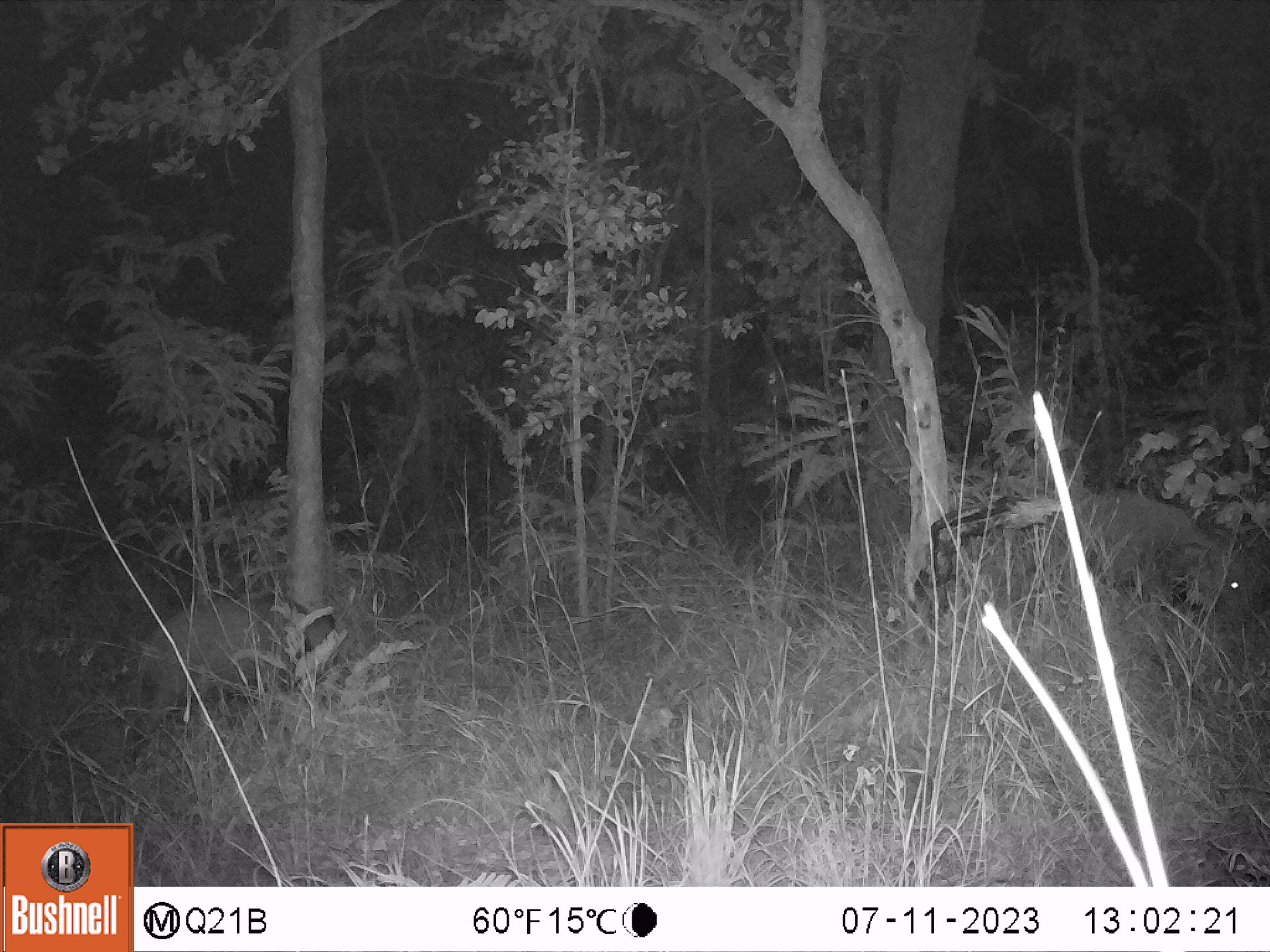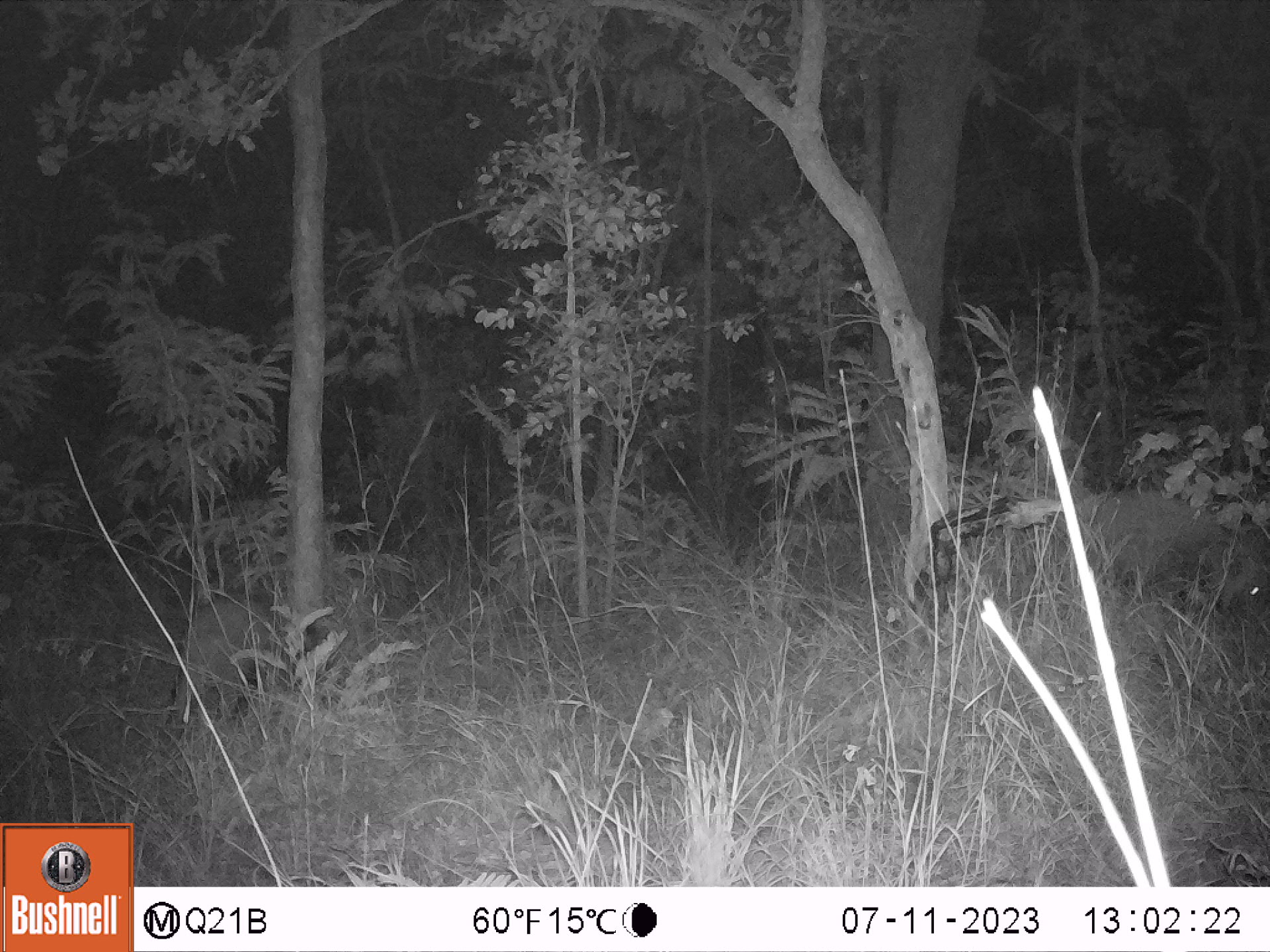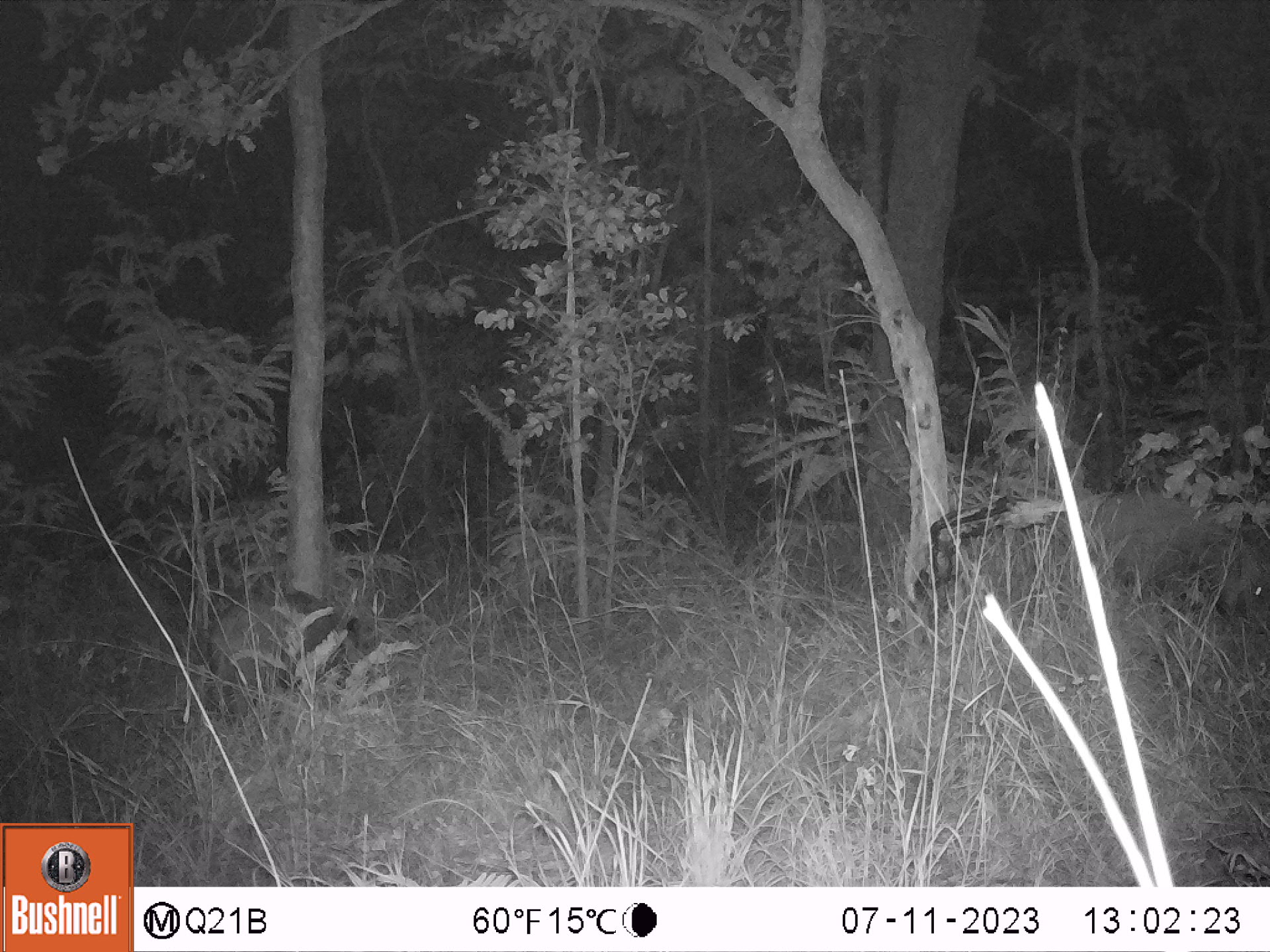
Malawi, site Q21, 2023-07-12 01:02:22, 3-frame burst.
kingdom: Animalia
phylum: Chordata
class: Mammalia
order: Artiodactyla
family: Suidae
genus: Potamochoerus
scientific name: Potamochoerus larvatus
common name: bushpig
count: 2